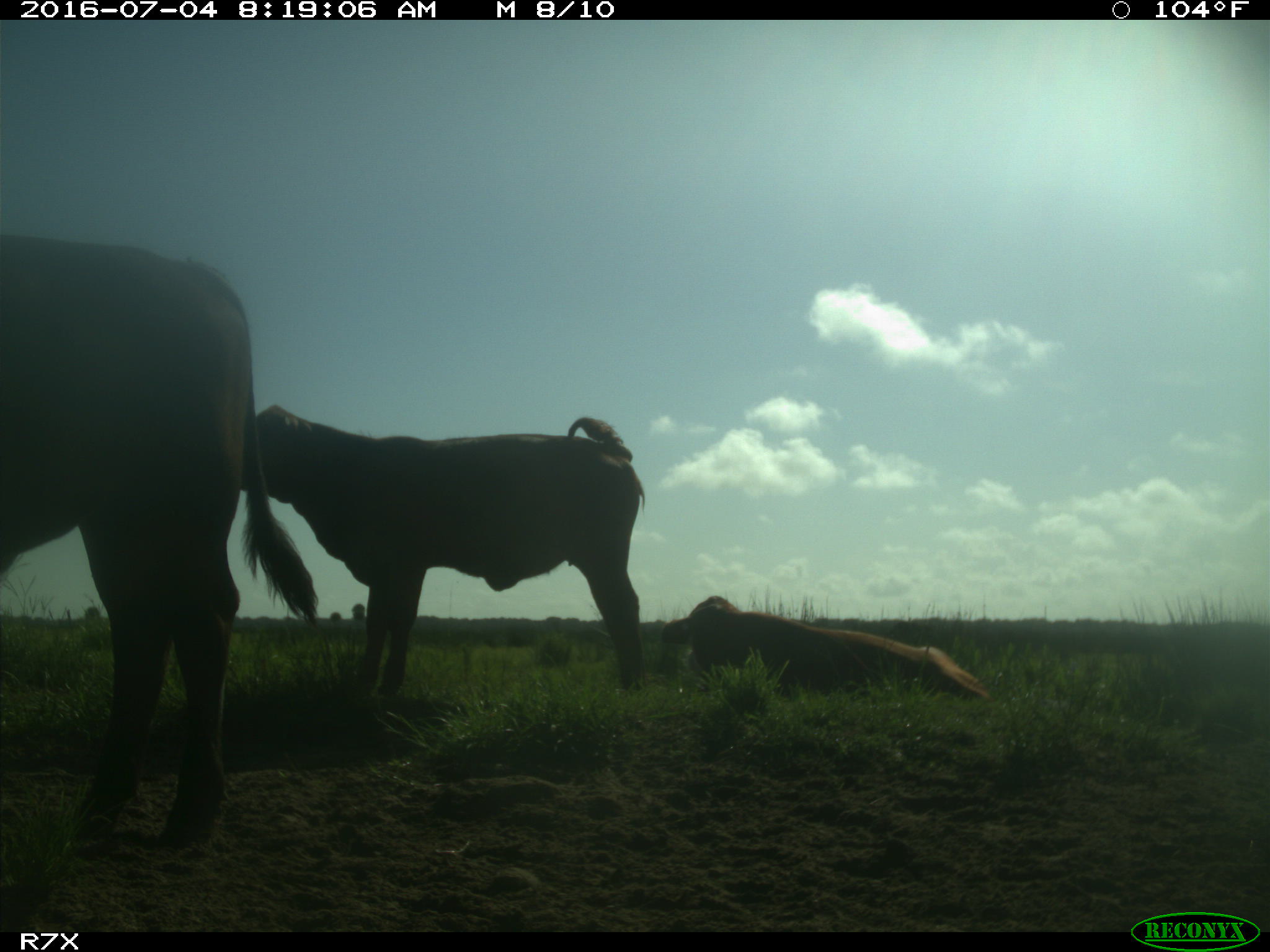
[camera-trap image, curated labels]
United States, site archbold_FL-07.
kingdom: Animalia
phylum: Chordata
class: Mammalia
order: Artiodactyla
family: Bovidae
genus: Bos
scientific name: Bos taurus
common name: domestic cow